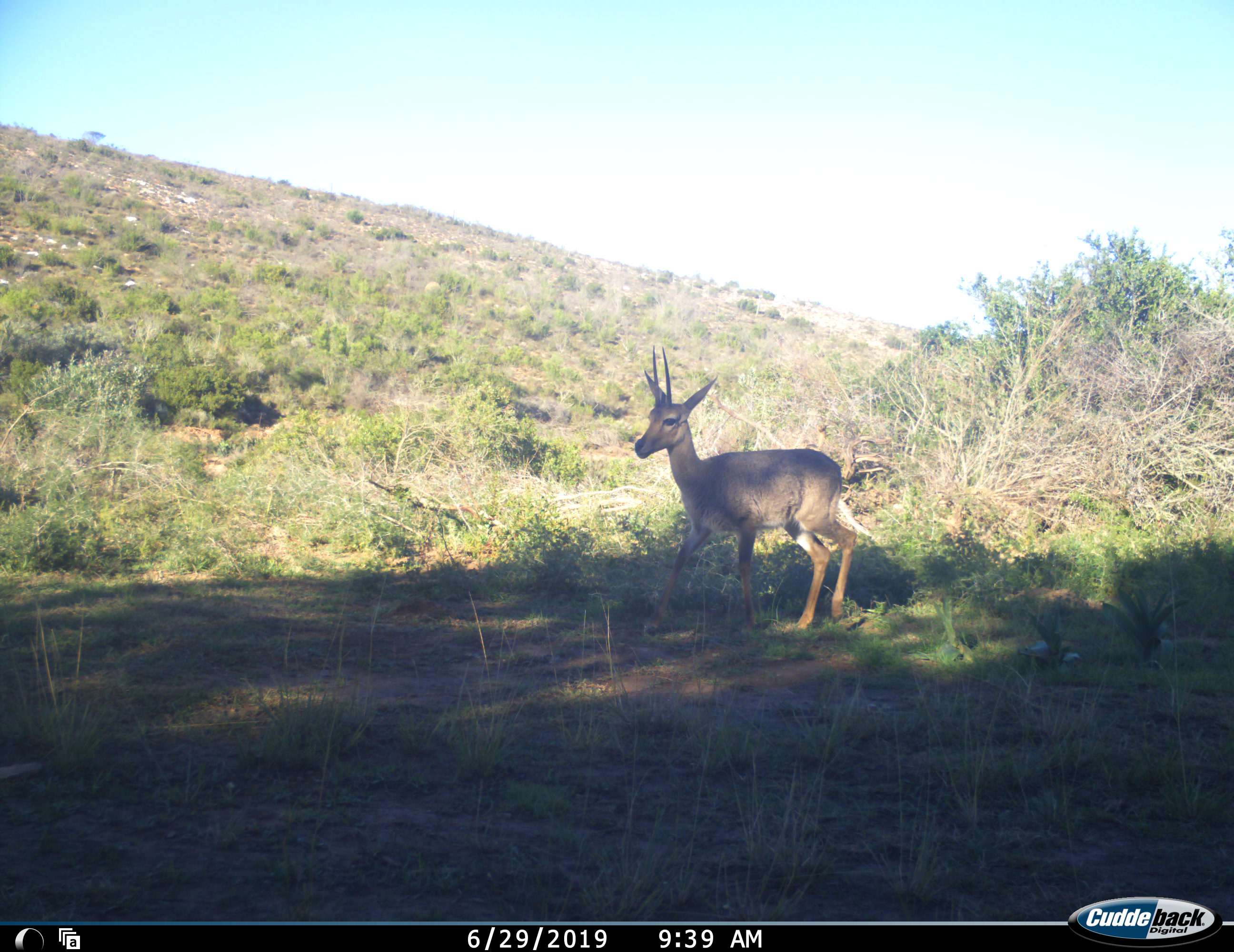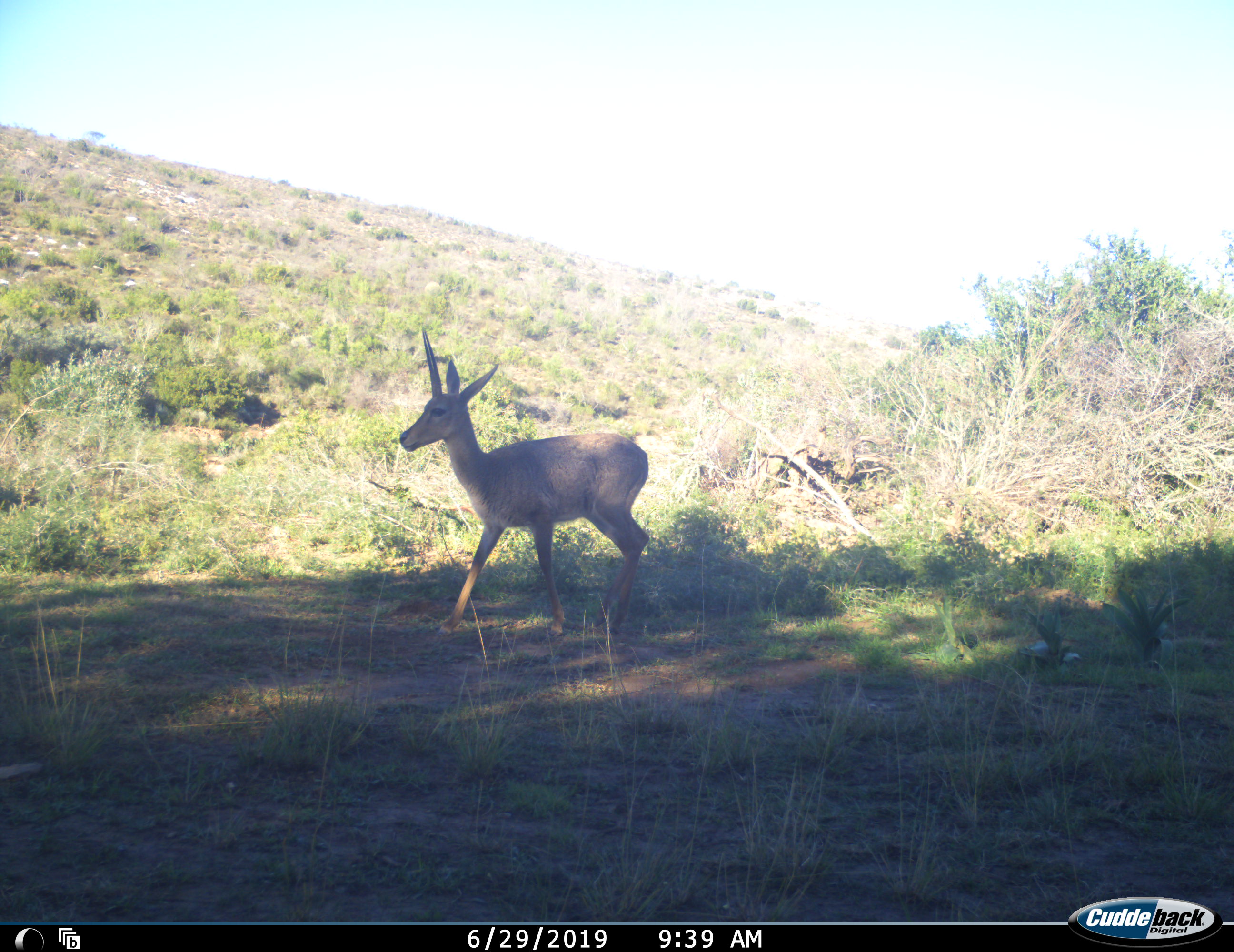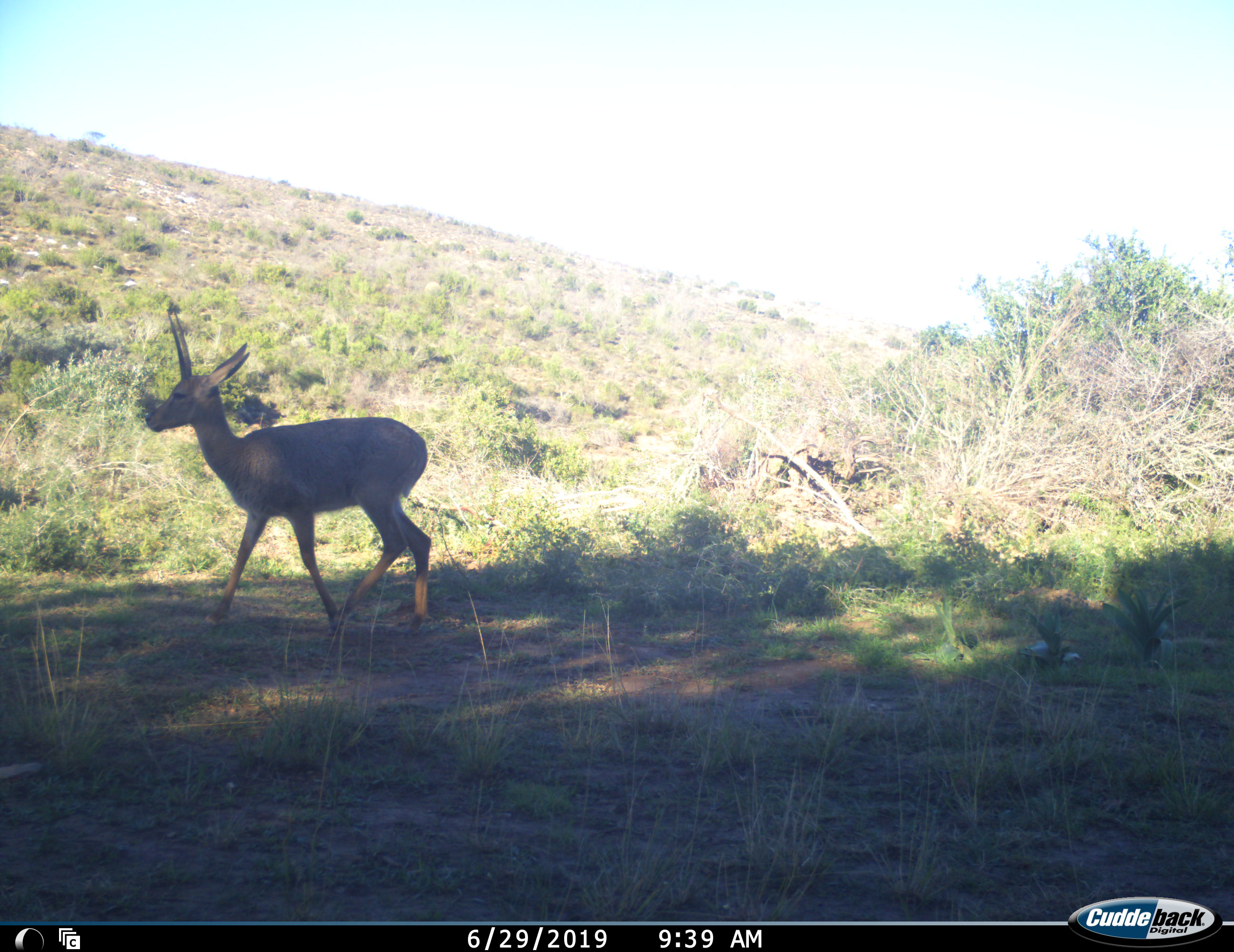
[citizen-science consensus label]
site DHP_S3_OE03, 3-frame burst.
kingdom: Animalia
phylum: Chordata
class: Mammalia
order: Artiodactyla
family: Bovidae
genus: Pelea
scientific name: Pelea capreolus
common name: grey rhebok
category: rhebokgrey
Rhebokgrey (grey rhebok) (Pelea capreolus), count 1. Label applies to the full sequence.